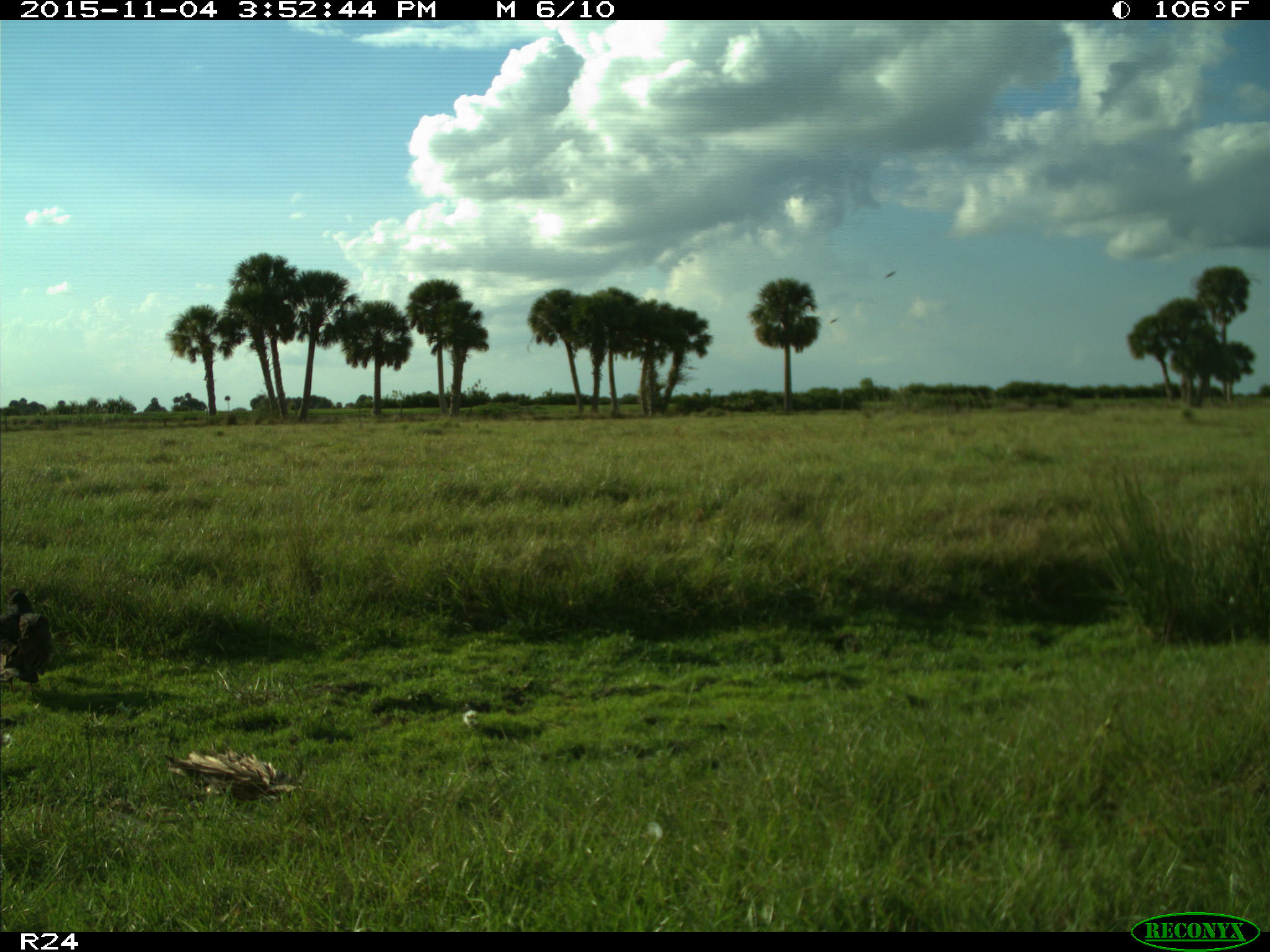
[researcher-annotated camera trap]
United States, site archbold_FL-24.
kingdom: Animalia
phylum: Chordata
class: Aves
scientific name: Aves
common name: birds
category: unidentified bird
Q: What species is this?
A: Unidentified bird (birds) (Aves).